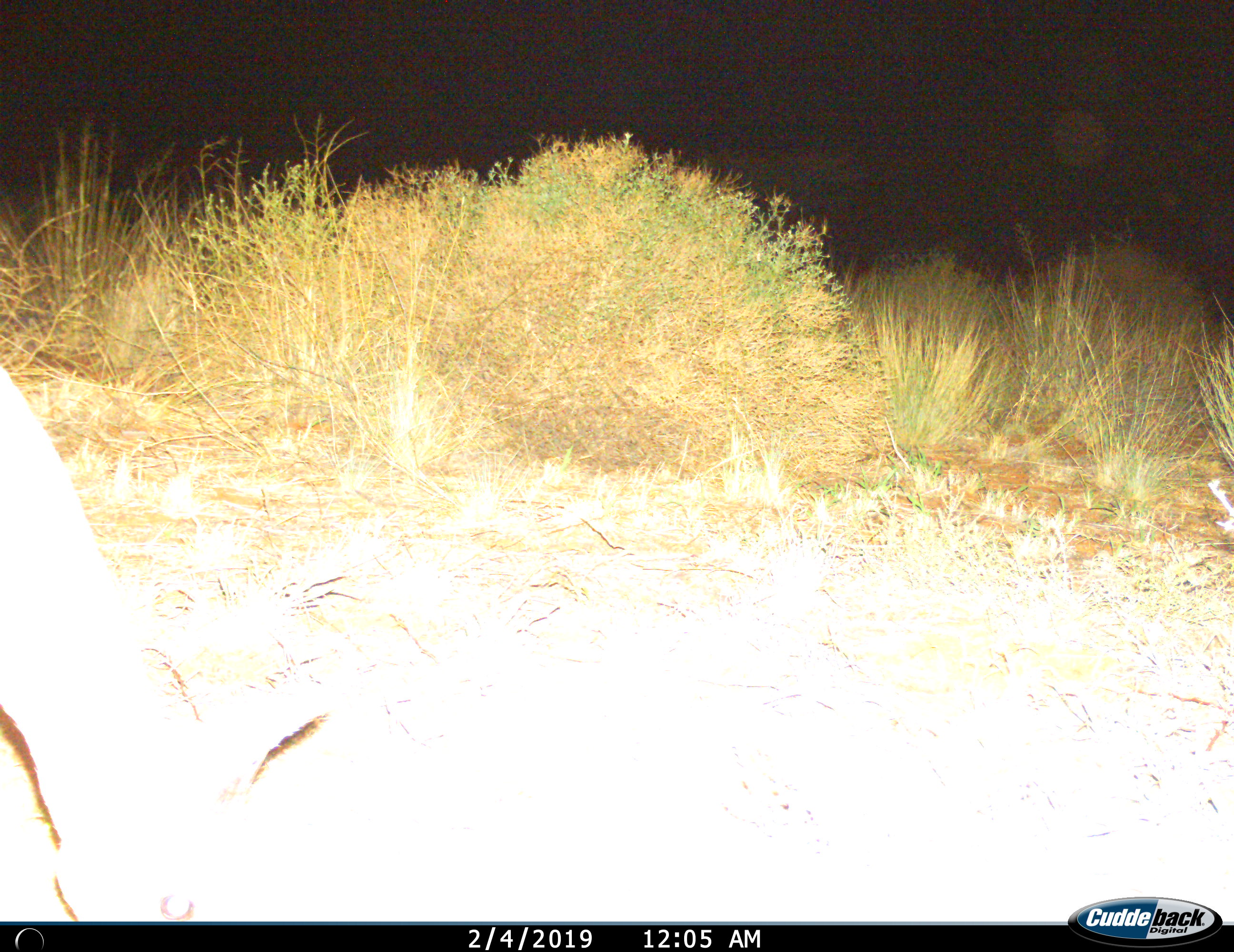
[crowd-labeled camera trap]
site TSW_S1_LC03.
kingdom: Animalia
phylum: Chordata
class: Mammalia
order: Artiodactyla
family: Bovidae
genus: Sylvicapra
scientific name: Sylvicapra grimmia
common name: common duiker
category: duikercommongrey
Duikercommongrey (common duiker) (Sylvicapra grimmia), count 1. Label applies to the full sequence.